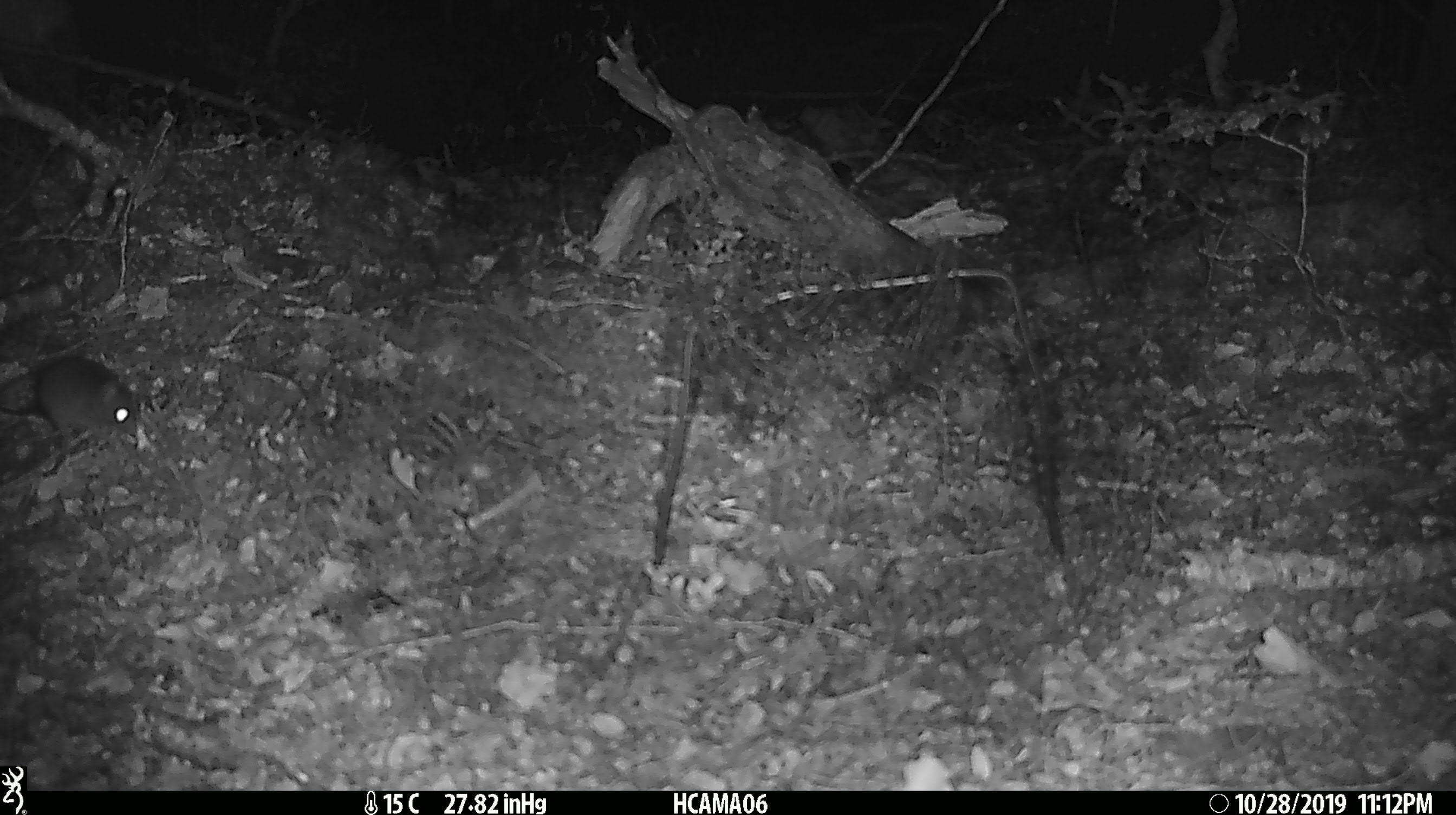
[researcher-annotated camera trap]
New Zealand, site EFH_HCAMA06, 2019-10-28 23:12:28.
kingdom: Animalia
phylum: Chordata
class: Mammalia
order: Rodentia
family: Muridae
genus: Mus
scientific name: Mus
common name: mouse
Mouse (Mus).